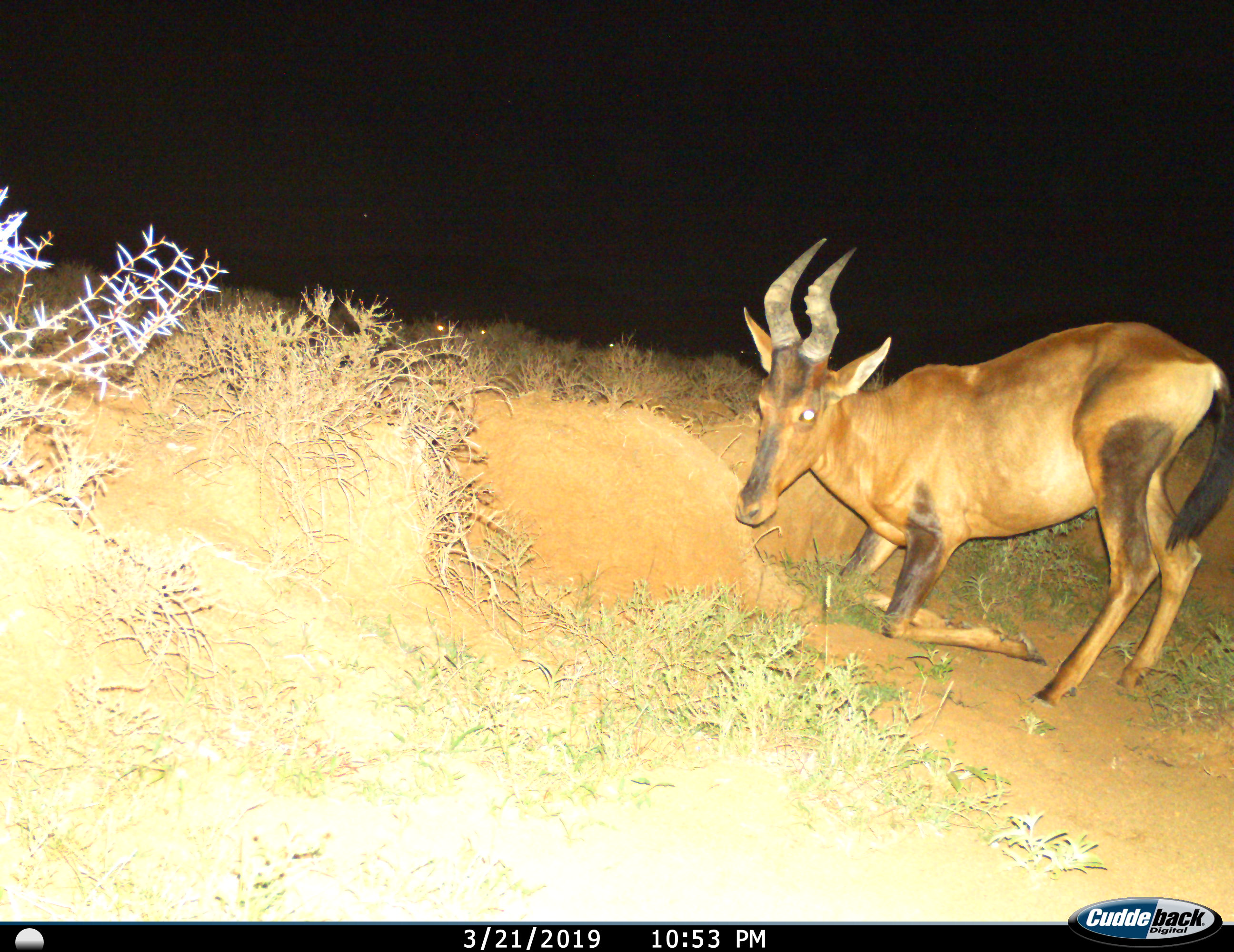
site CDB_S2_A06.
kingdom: Animalia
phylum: Chordata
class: Mammalia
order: Artiodactyla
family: Bovidae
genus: Alcelaphus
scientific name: Alcelaphus buselaphus caama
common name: red hartebeest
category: hartebeestred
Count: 1.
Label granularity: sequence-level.